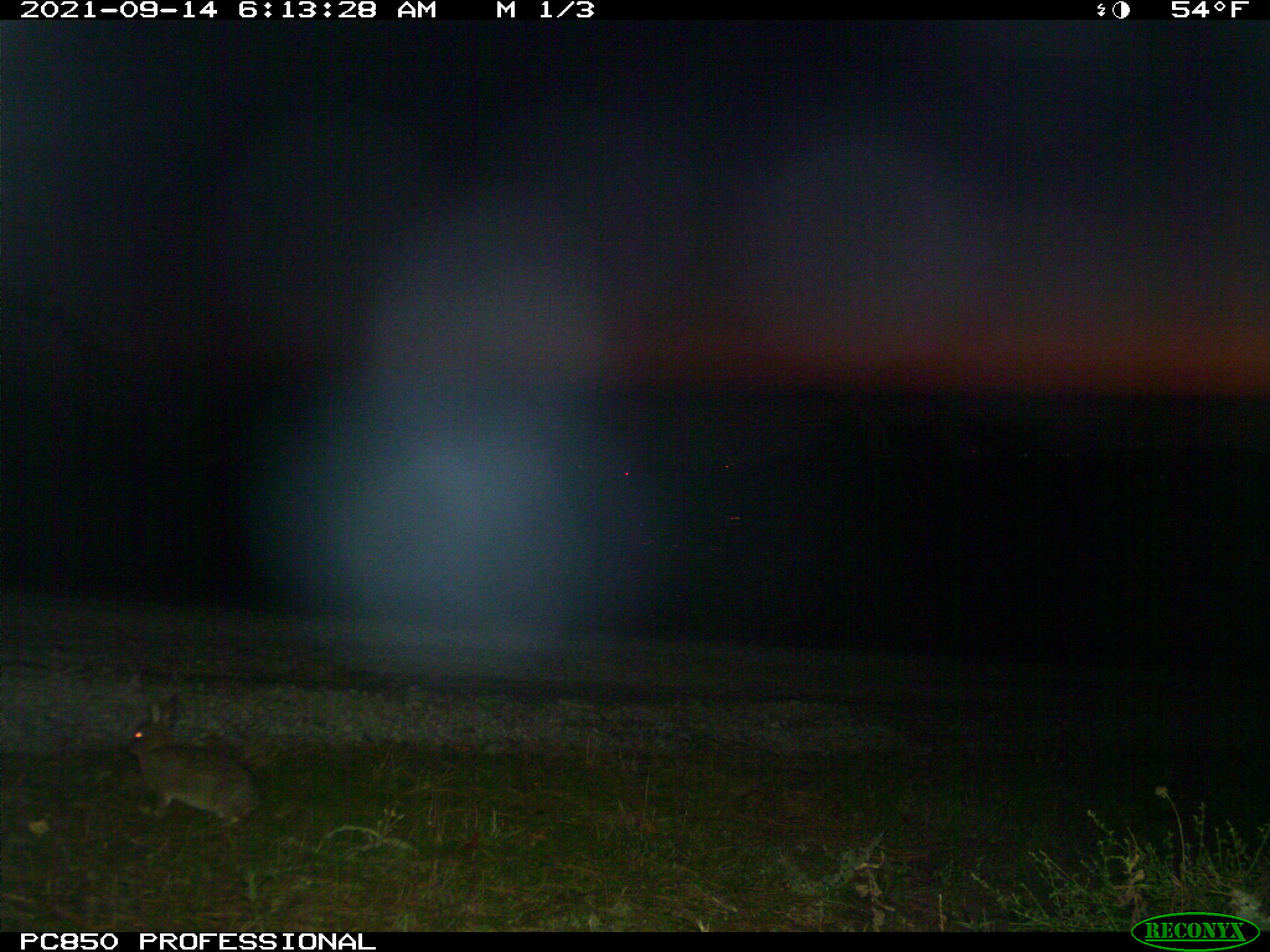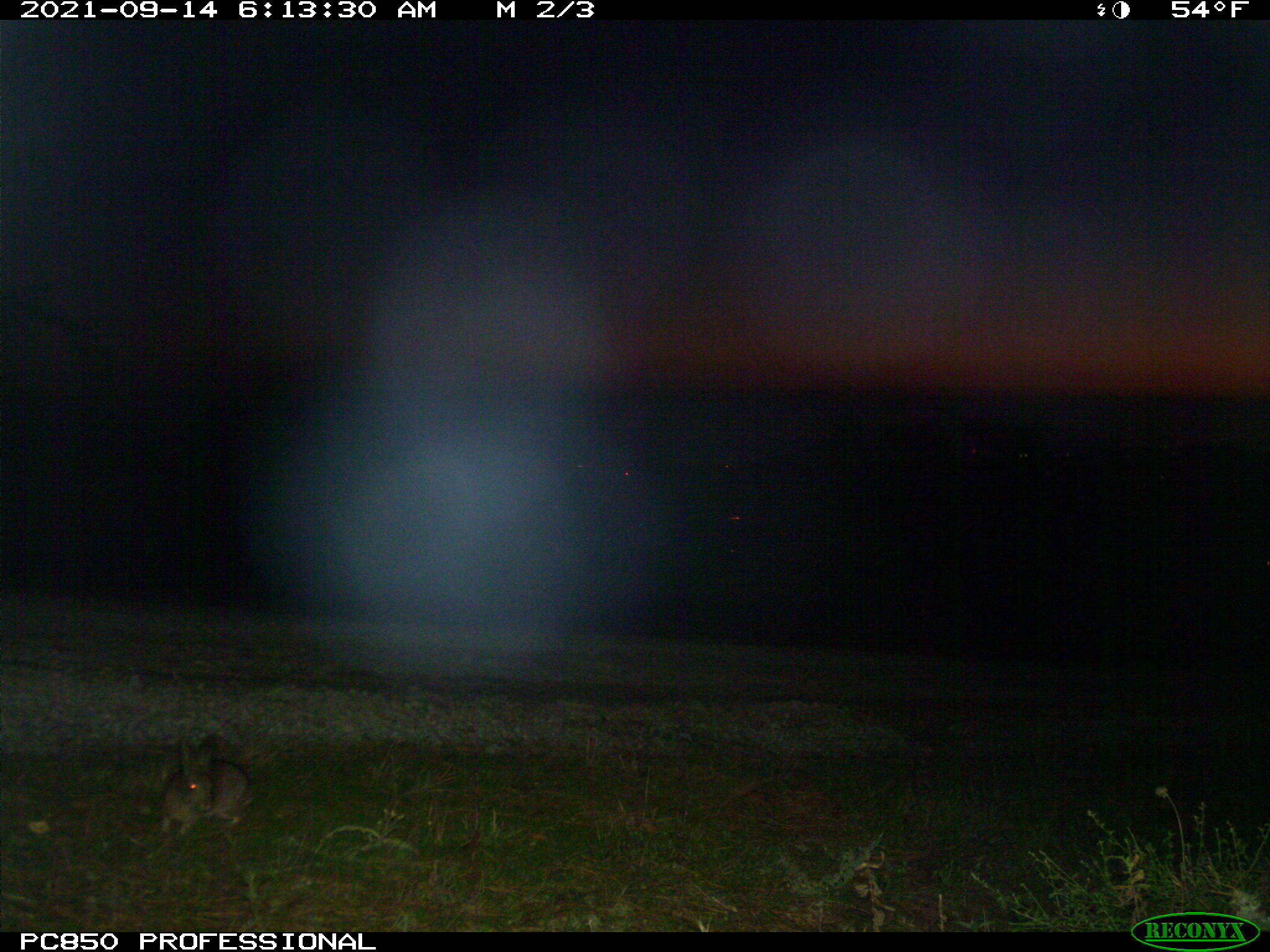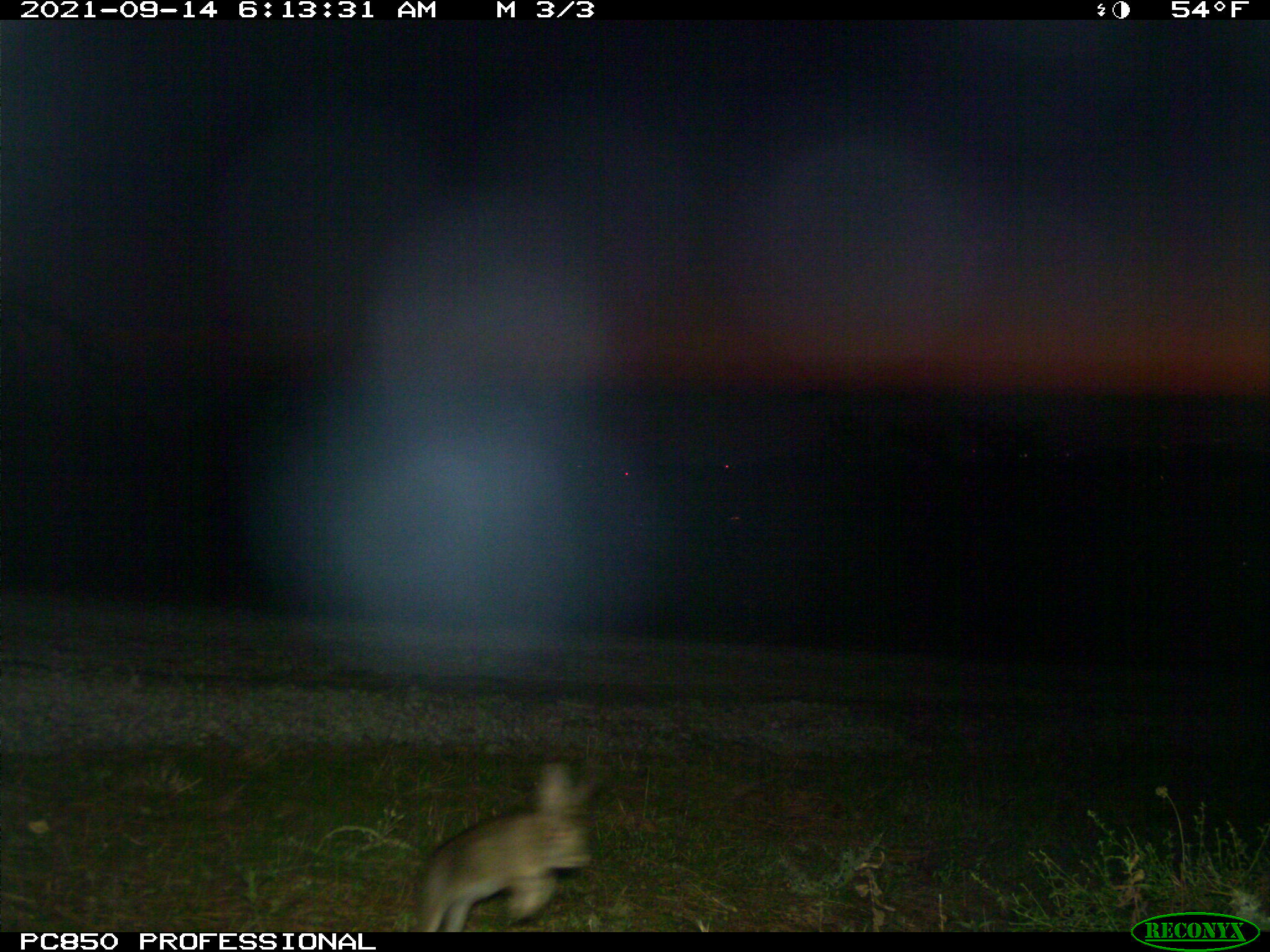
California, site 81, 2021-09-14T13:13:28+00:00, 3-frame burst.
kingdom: Animalia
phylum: Chordata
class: Mammalia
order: Lagomorpha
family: Leporidae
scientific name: Leporidae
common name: rabbit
Rabbit (Leporidae).